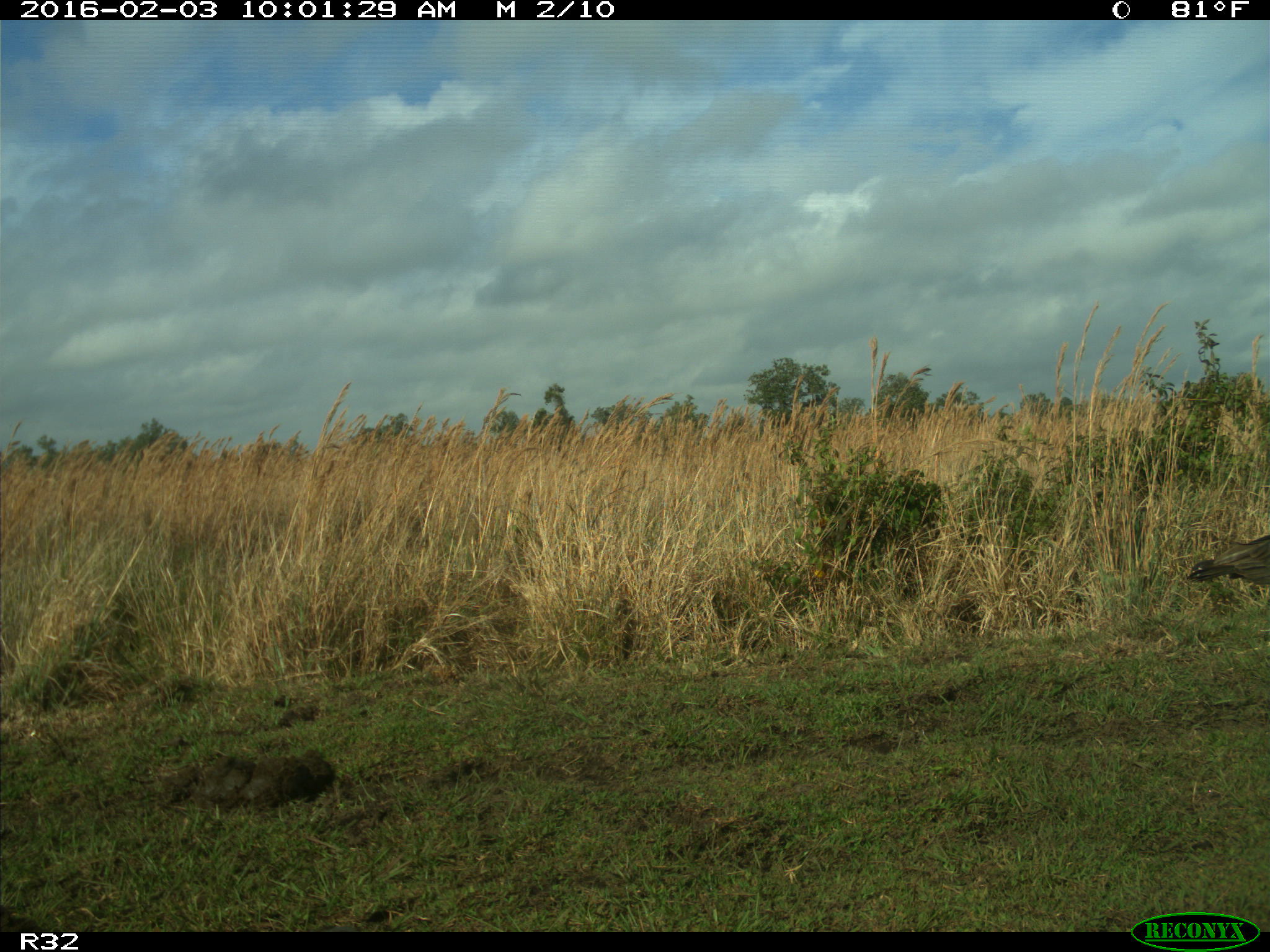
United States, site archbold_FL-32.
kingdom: Animalia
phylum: Chordata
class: Aves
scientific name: Aves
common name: birds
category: unidentified bird